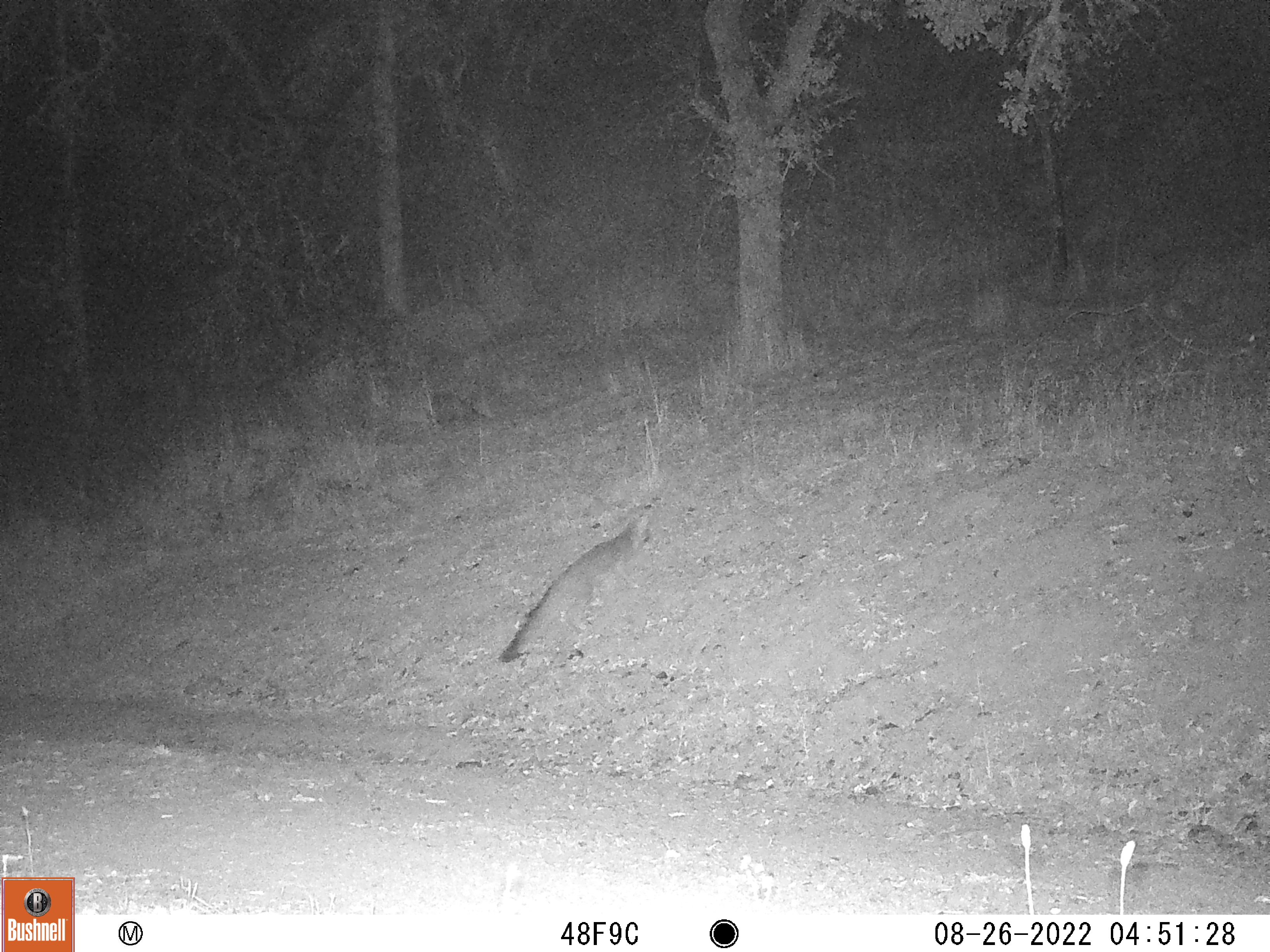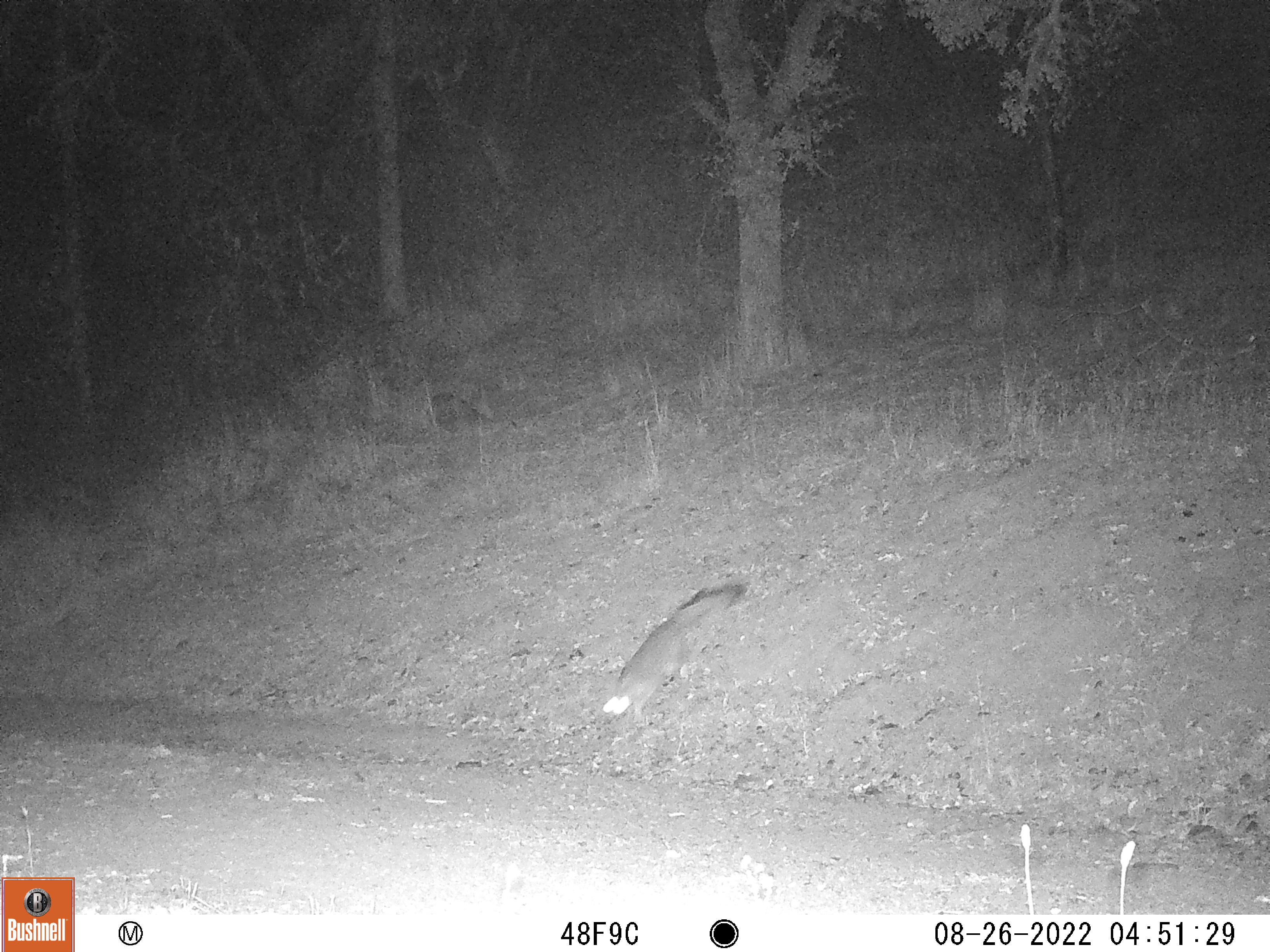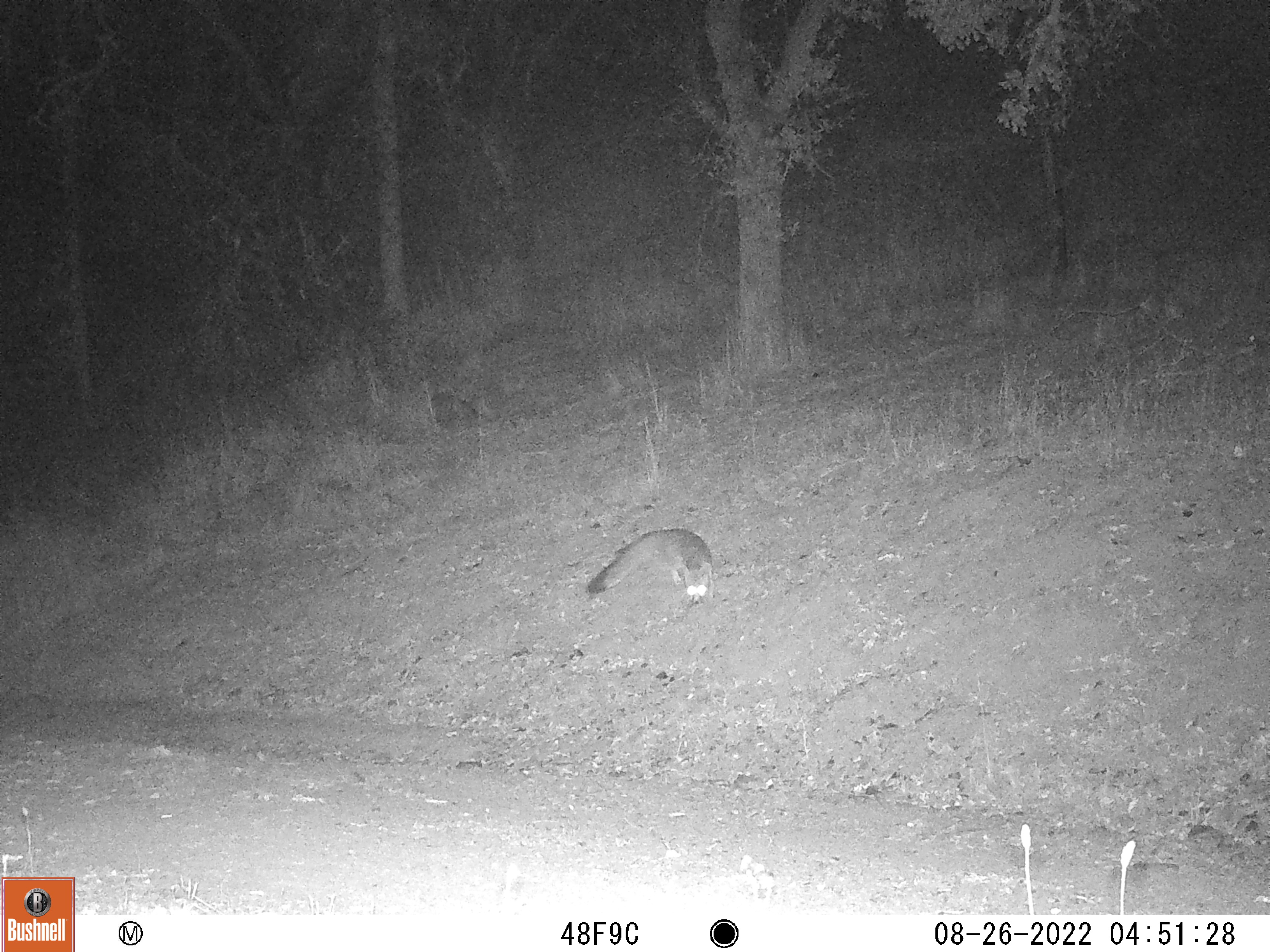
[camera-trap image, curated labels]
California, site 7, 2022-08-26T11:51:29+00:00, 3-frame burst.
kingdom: Animalia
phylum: Chordata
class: Mammalia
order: Carnivora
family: Canidae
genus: Urocyon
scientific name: Urocyon cinereoargenteus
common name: gray fox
Gray fox (Urocyon cinereoargenteus).